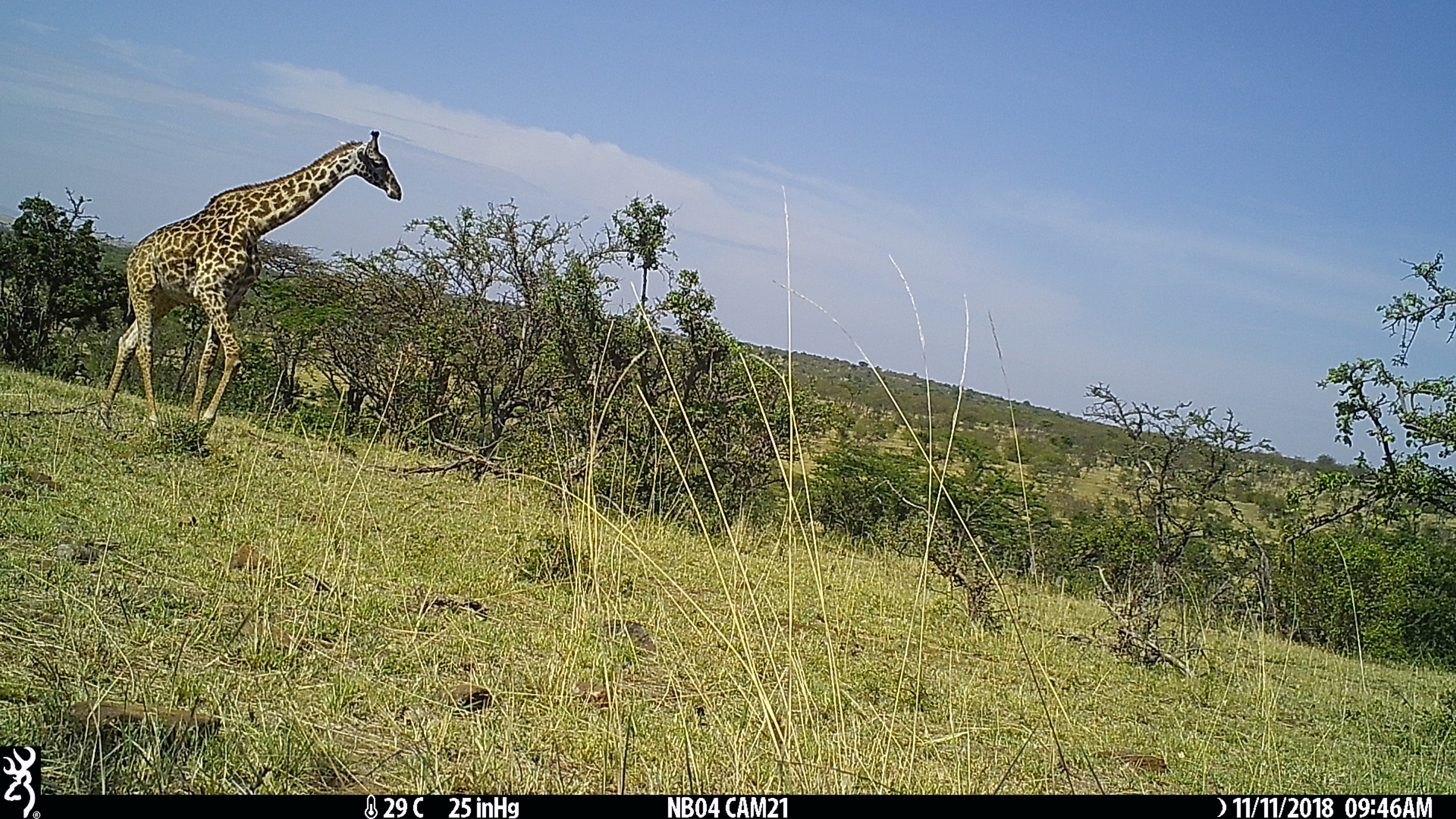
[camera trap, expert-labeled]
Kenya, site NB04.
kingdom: Animalia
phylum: Chordata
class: Mammalia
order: Artiodactyla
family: Giraffidae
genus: Giraffa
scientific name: Giraffa camelopardalis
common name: northern giraffe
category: giraffe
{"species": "giraffe (northern giraffe) (Giraffa camelopardalis)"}